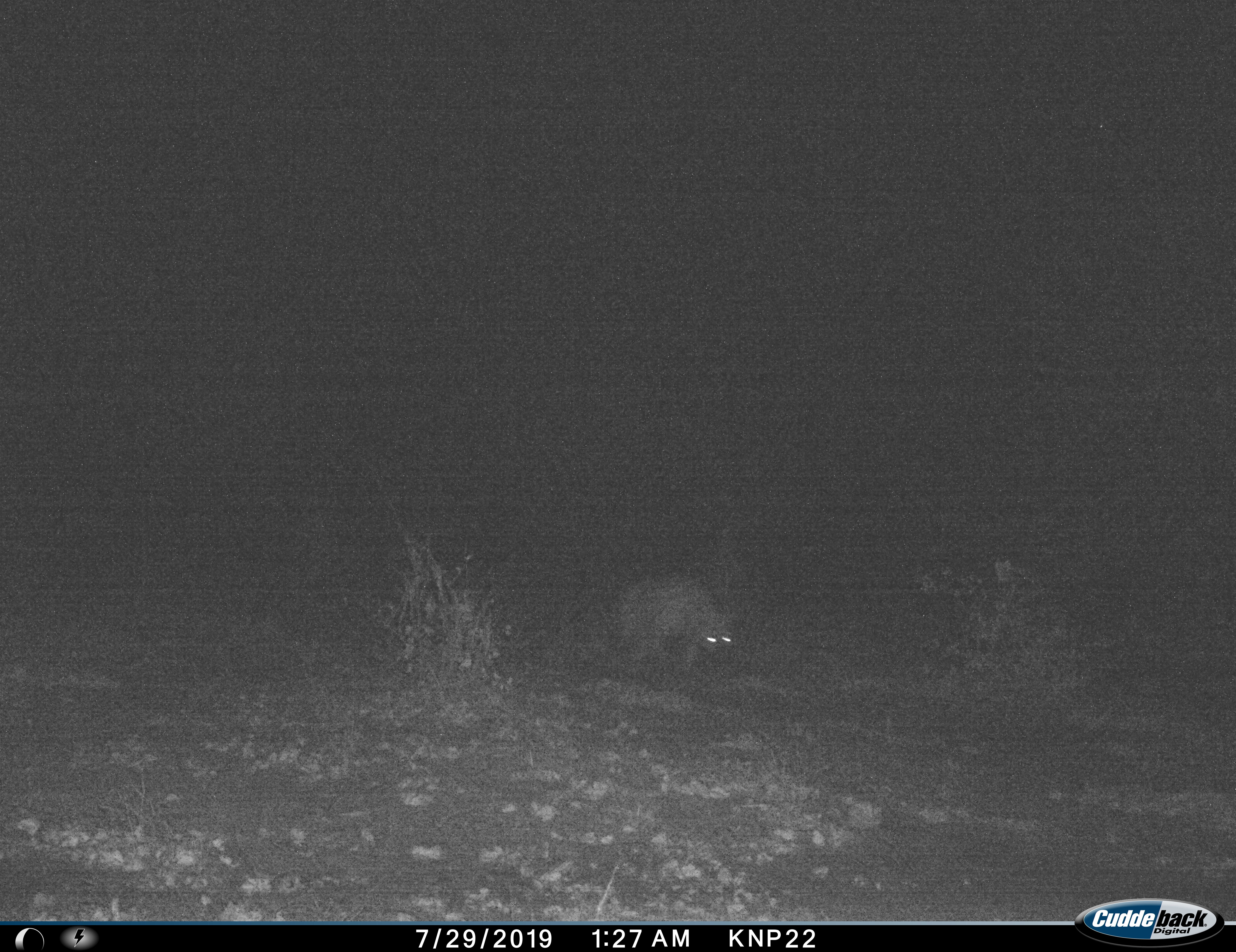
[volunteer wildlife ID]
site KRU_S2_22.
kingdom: Animalia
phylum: Chordata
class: Mammalia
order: Carnivora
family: Hyaenidae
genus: Crocuta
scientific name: Crocuta crocuta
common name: spotted hyena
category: hyenaspotted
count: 1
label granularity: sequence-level